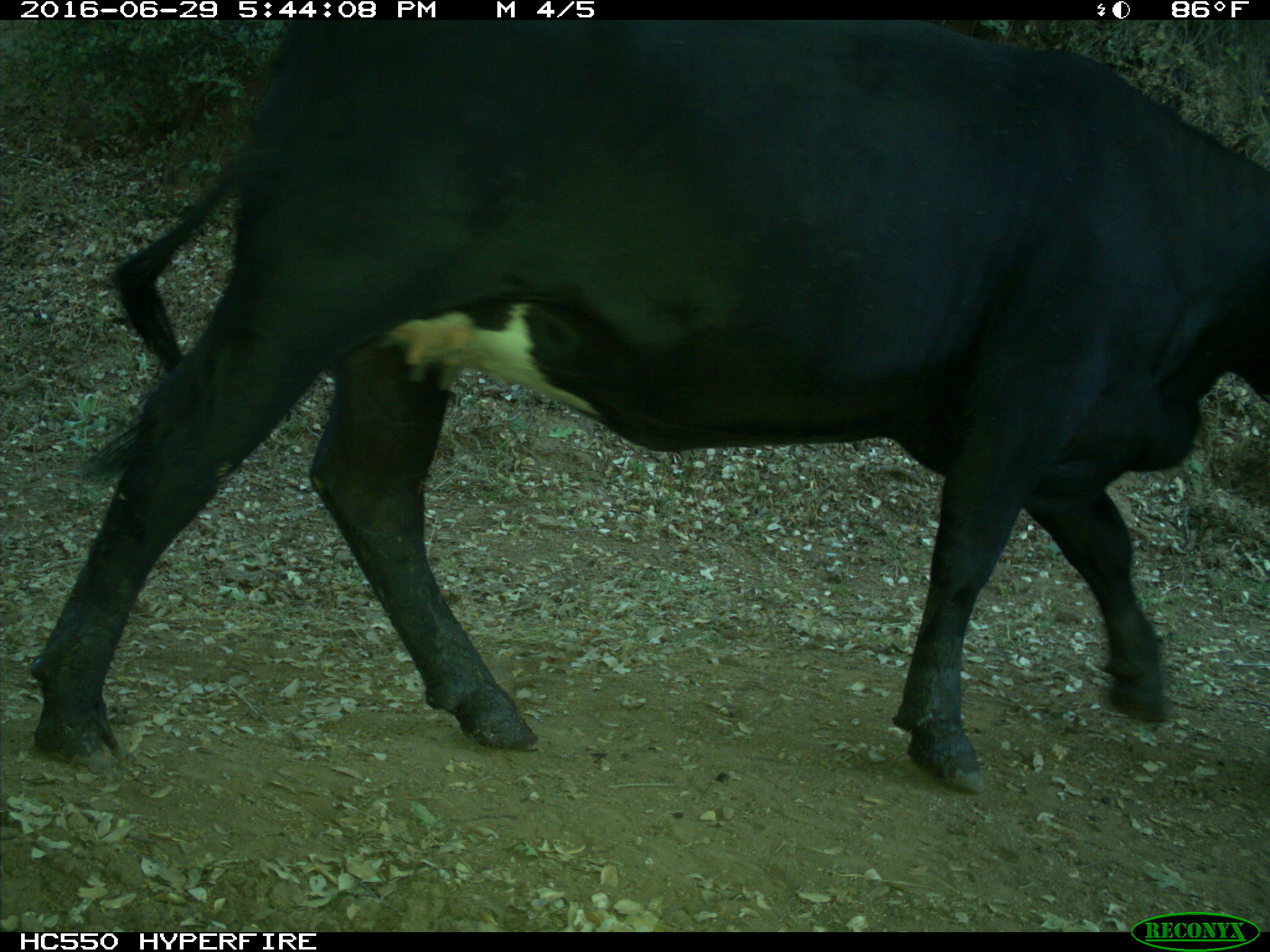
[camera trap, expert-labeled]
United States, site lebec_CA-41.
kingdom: Animalia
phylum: Chordata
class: Mammalia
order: Artiodactyla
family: Bovidae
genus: Bos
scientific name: Bos taurus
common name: domestic cow